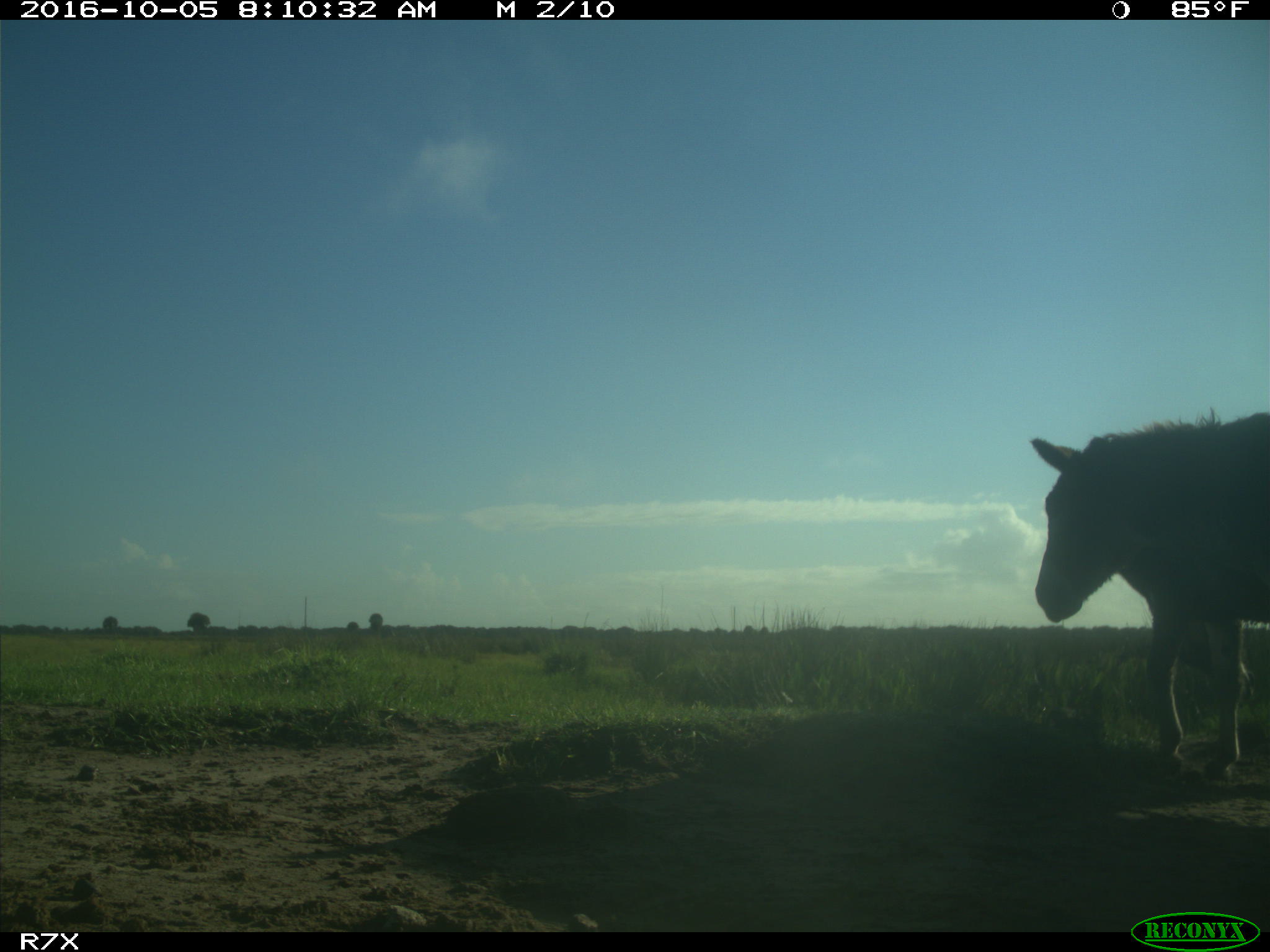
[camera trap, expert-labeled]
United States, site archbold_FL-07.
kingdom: Animalia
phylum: Chordata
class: Mammalia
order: Perissodactyla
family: Equidae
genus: Equus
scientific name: Equus africanus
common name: african wild ass